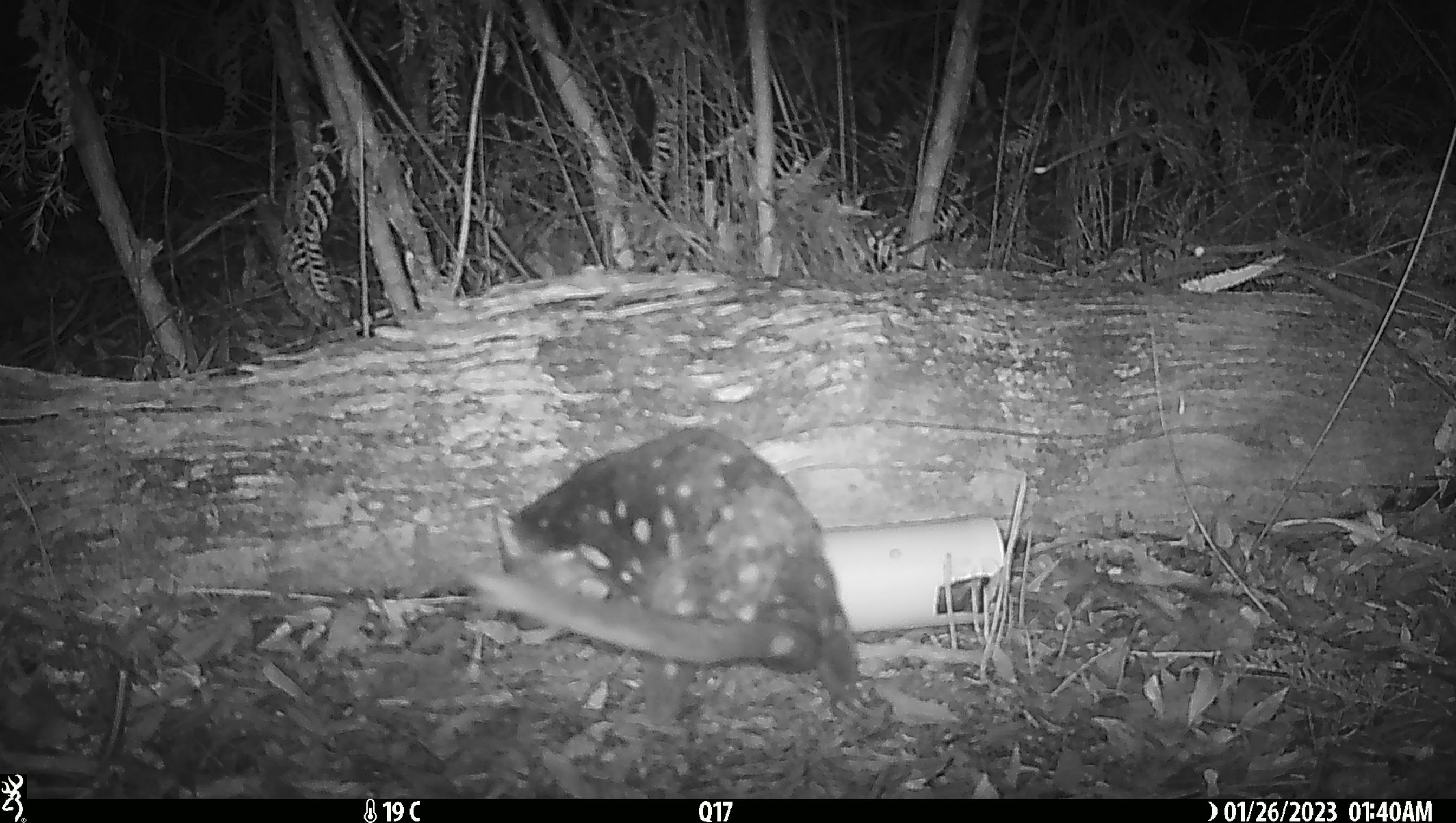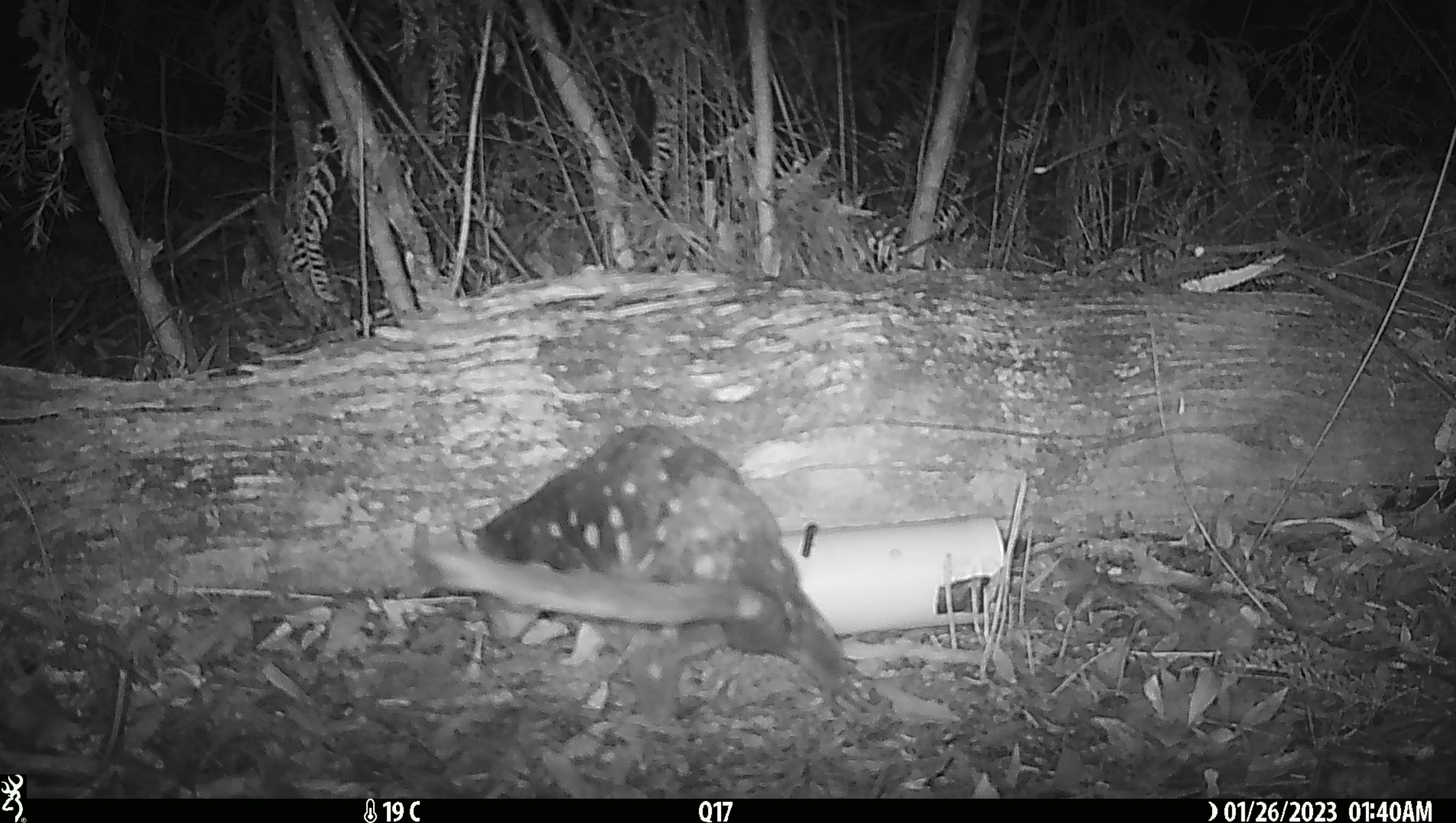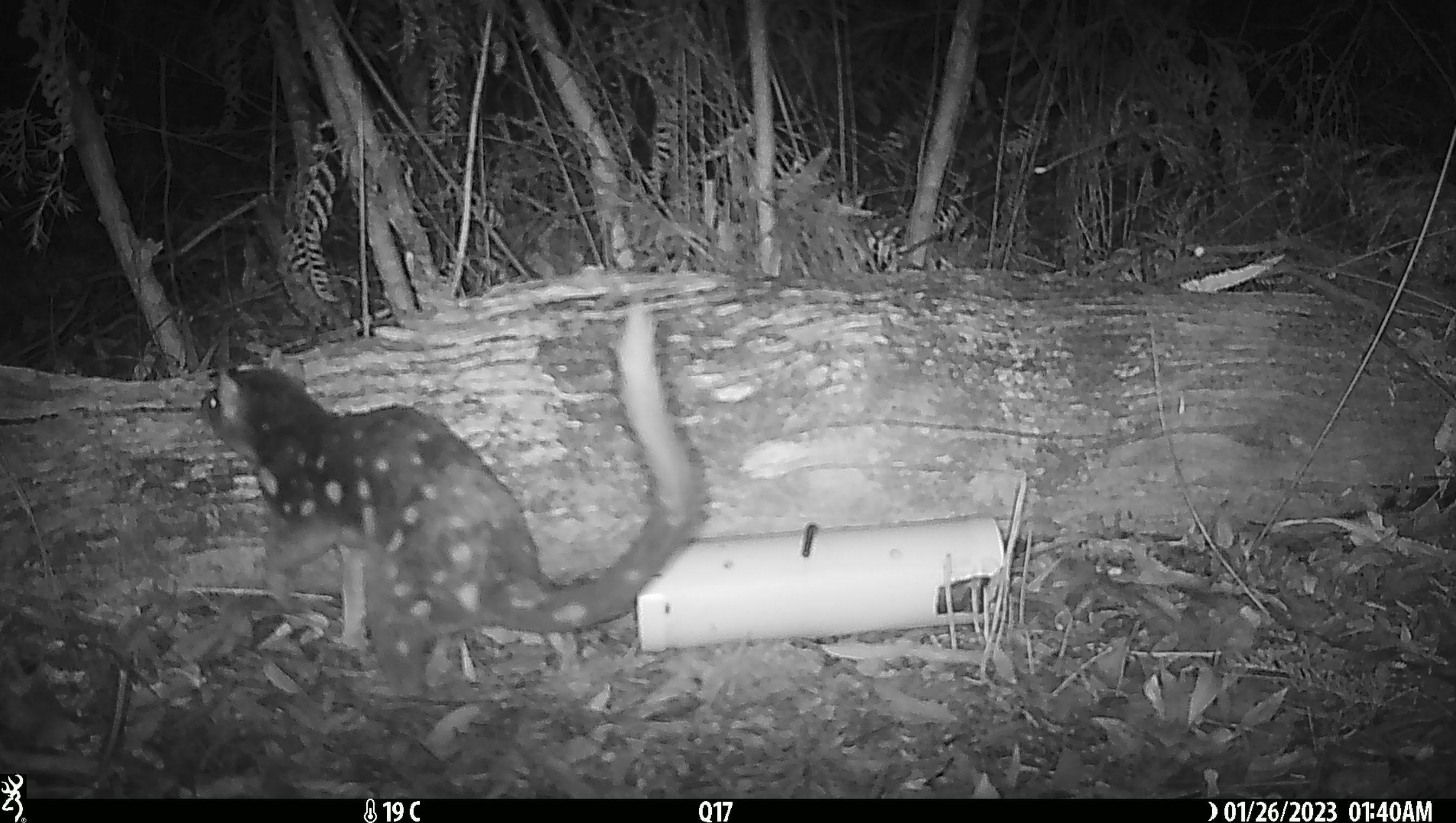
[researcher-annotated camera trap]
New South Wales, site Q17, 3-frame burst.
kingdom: Animalia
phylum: Chordata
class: Mammalia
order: Dasyuromorphia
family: Dasyuridae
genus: Dasyurus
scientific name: Dasyurus maculatus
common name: spotted-tailed quoll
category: quoll